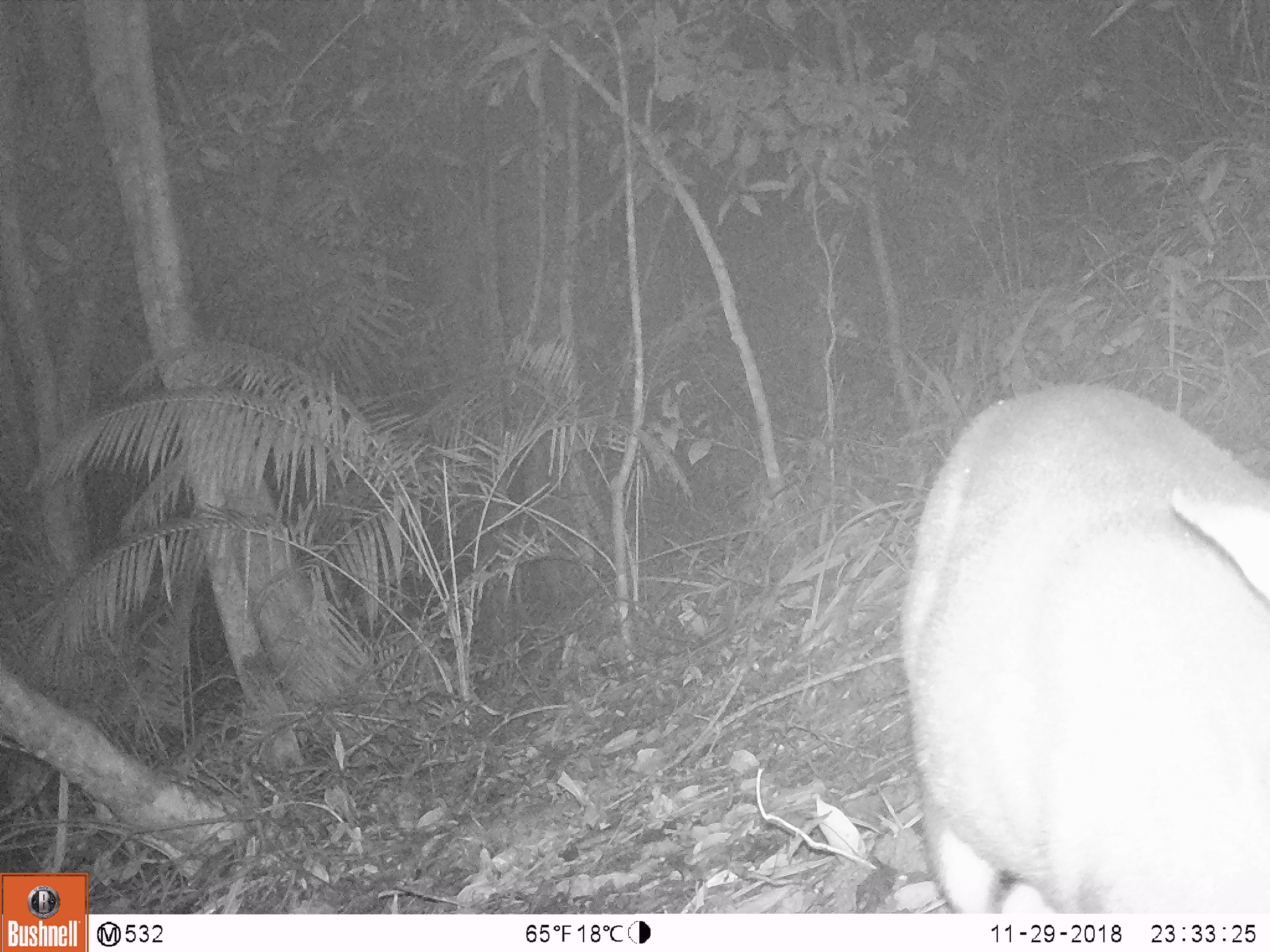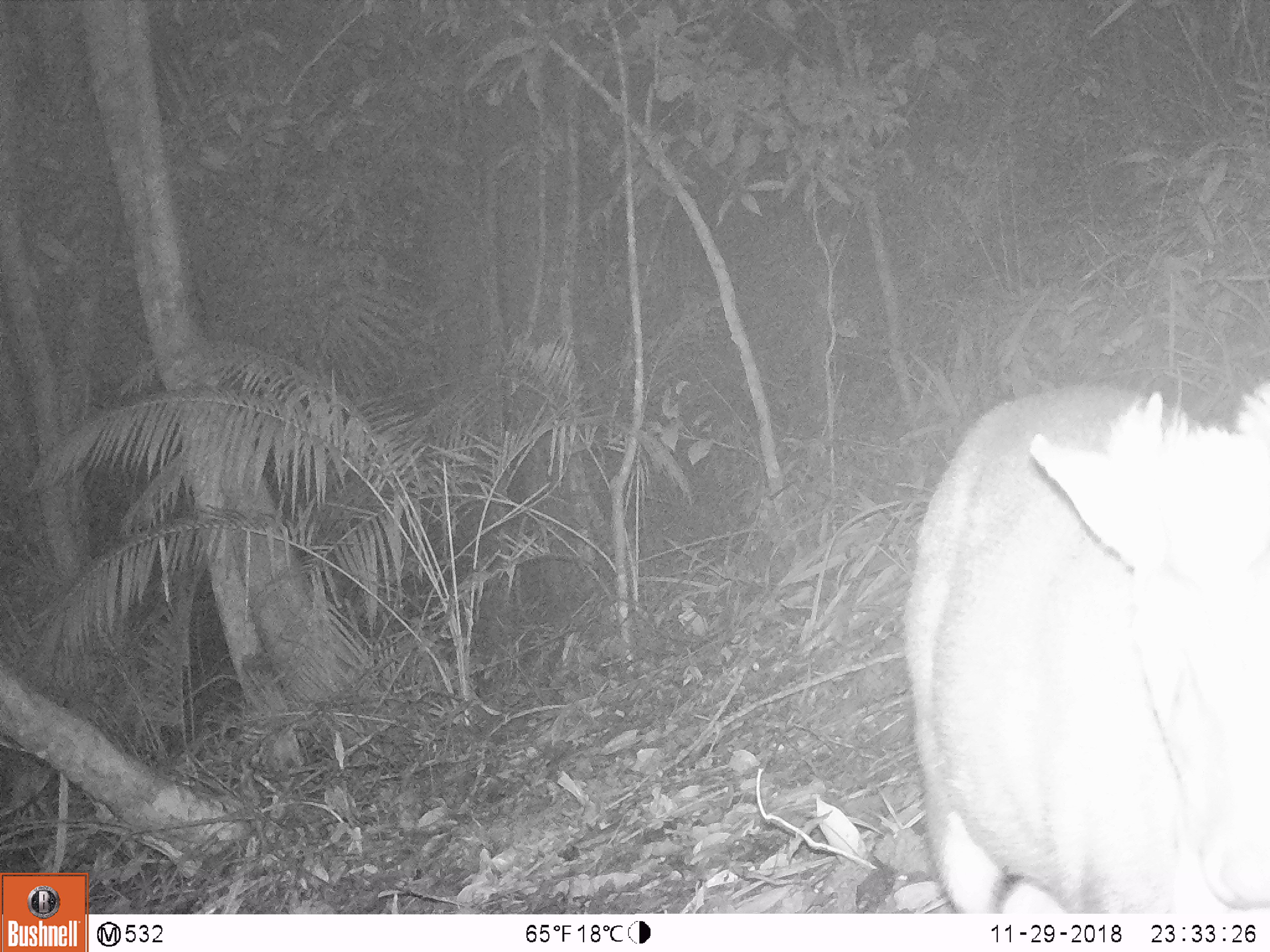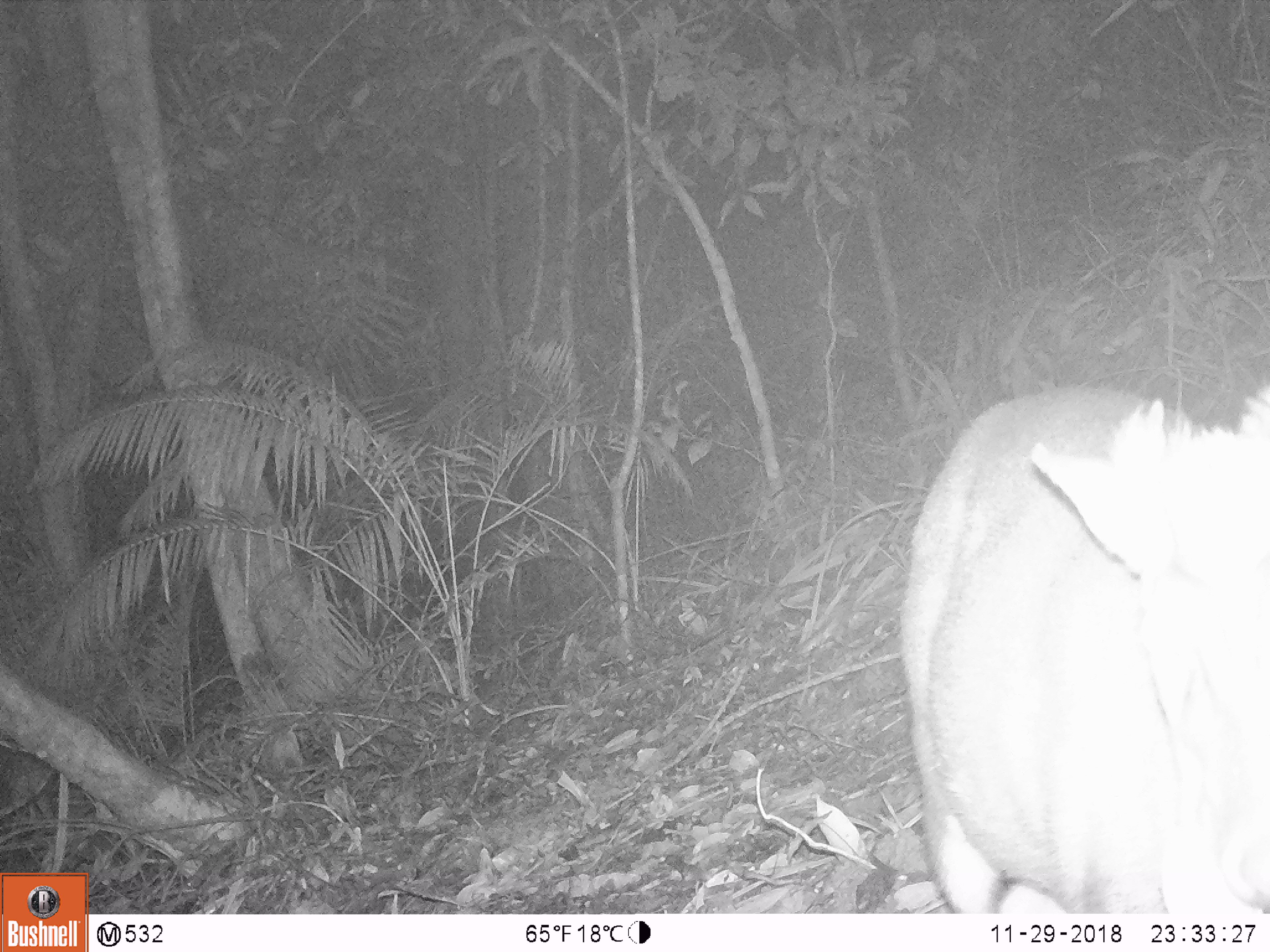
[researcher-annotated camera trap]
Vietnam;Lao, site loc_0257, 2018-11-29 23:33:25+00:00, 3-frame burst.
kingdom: Animalia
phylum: Chordata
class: Mammalia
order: Artiodactyla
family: Cervidae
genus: Muntiacus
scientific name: Muntiacus rooseveltorum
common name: roosevelt's muntjac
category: roosevelts muntjac group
Roosevelts muntjac group (roosevelt's muntjac) (Muntiacus rooseveltorum). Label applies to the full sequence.